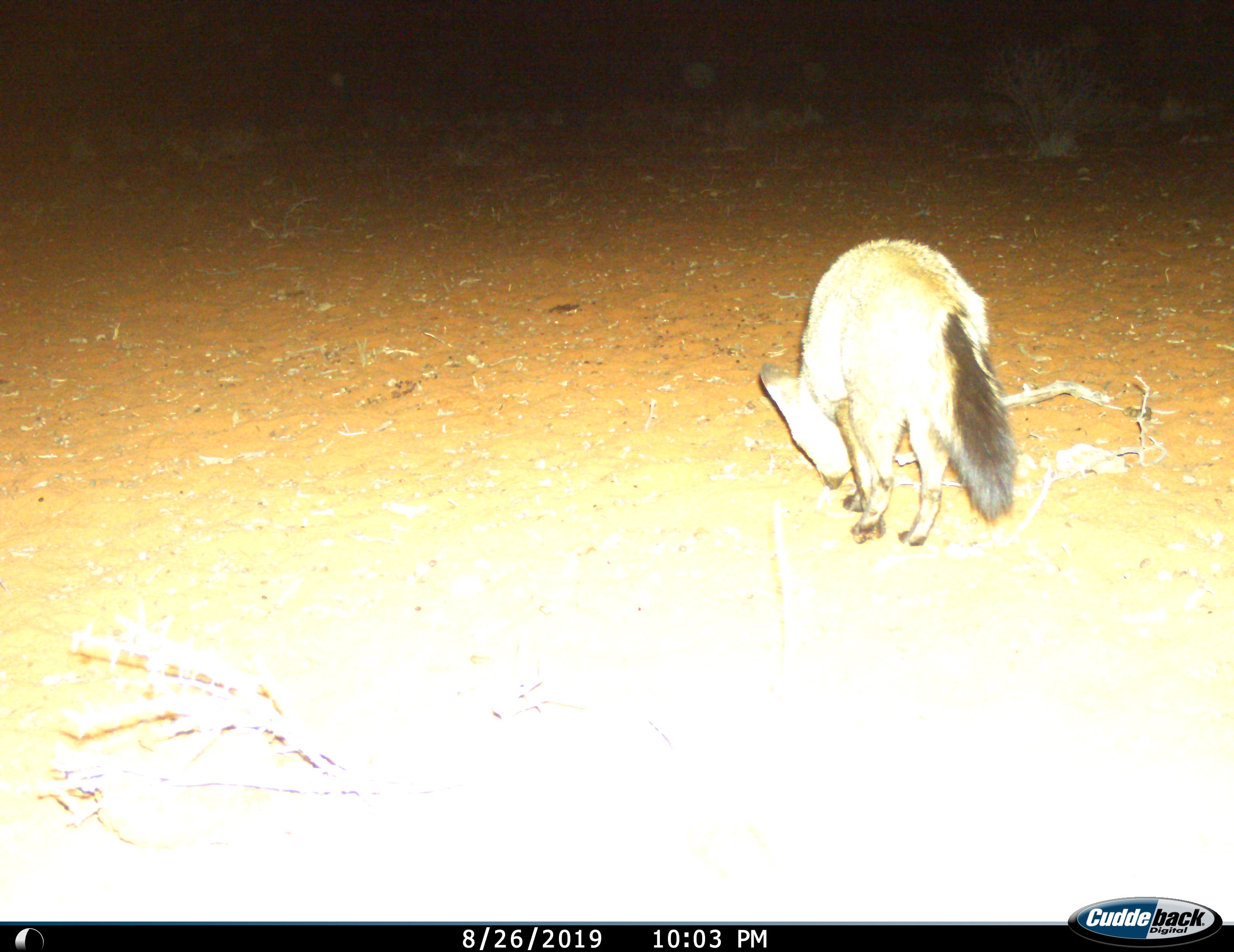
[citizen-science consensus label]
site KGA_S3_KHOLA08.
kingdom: Animalia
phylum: Chordata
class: Mammalia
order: Carnivora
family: Canidae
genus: Otocyon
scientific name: Otocyon megalotis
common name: bat-eared fox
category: foxbateared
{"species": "foxbateared (bat-eared fox) (Otocyon megalotis)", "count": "1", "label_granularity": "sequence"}